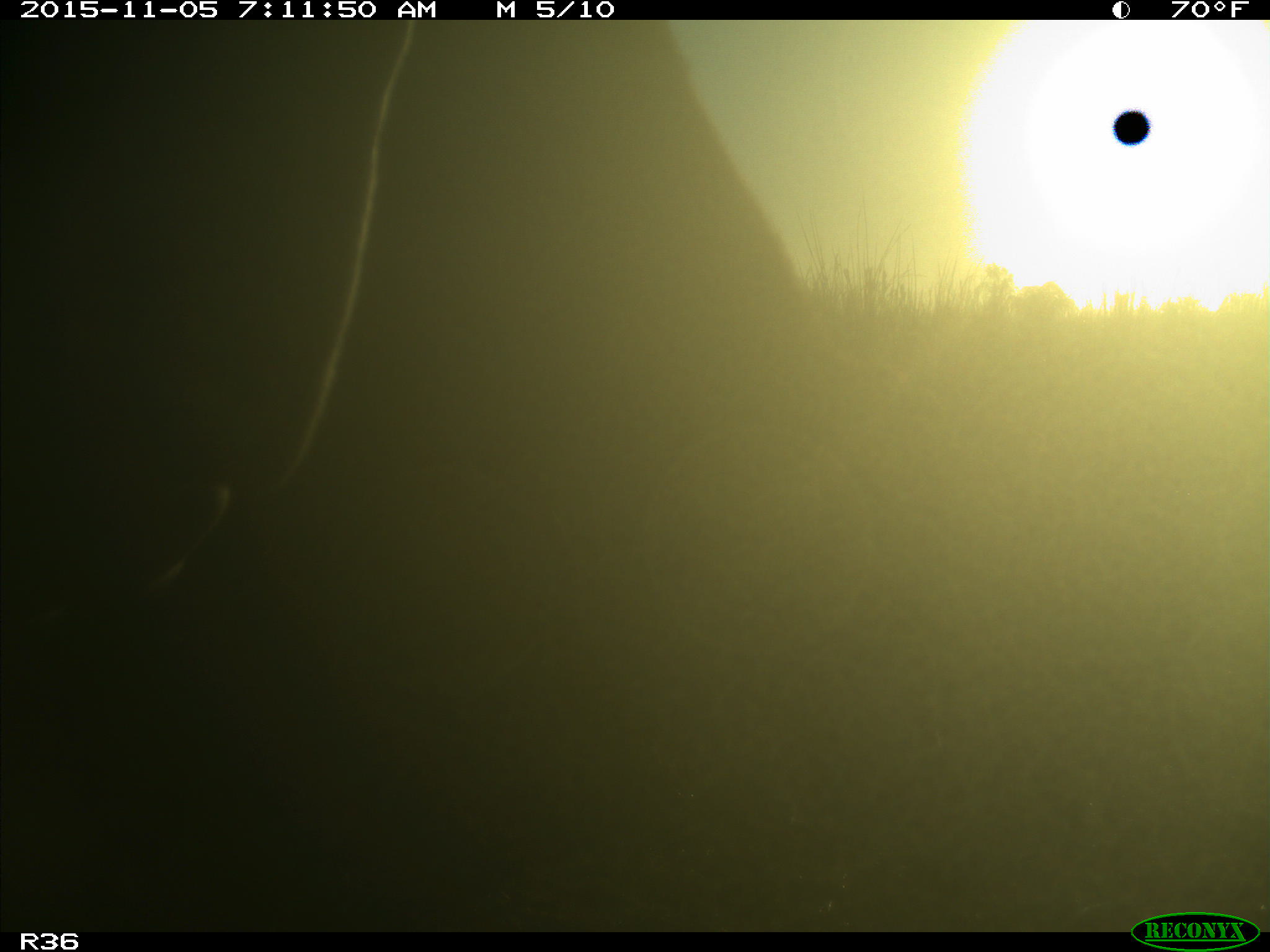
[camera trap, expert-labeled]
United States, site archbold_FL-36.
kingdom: Animalia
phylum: Chordata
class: Mammalia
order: Artiodactyla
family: Bovidae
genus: Bos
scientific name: Bos taurus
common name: domestic cow